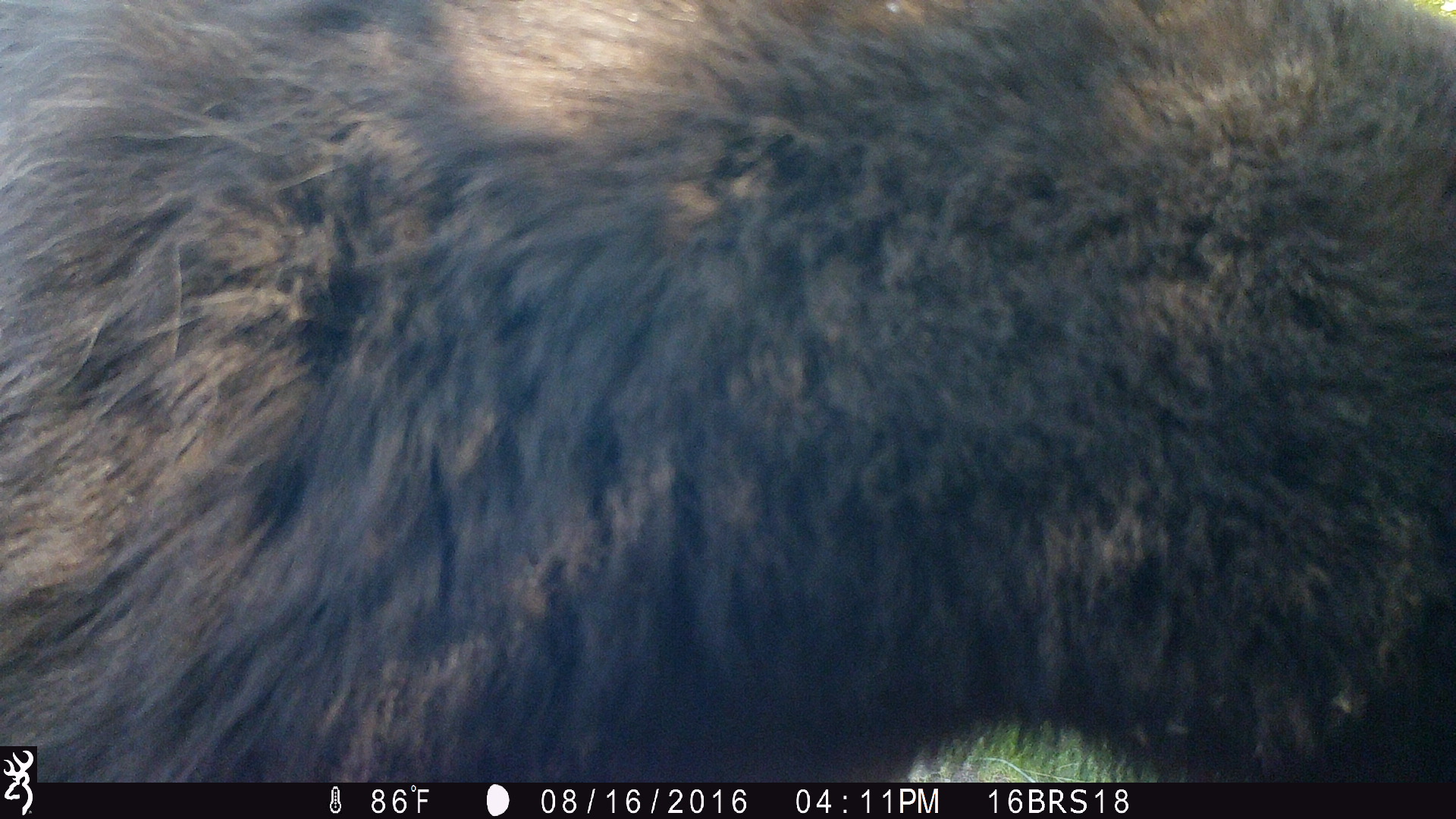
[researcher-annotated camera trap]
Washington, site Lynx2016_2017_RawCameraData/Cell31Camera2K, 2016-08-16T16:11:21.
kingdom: Animalia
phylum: Chordata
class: Mammalia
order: Carnivora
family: Ursidae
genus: Ursus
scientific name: Ursus americanus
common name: american black bear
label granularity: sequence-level